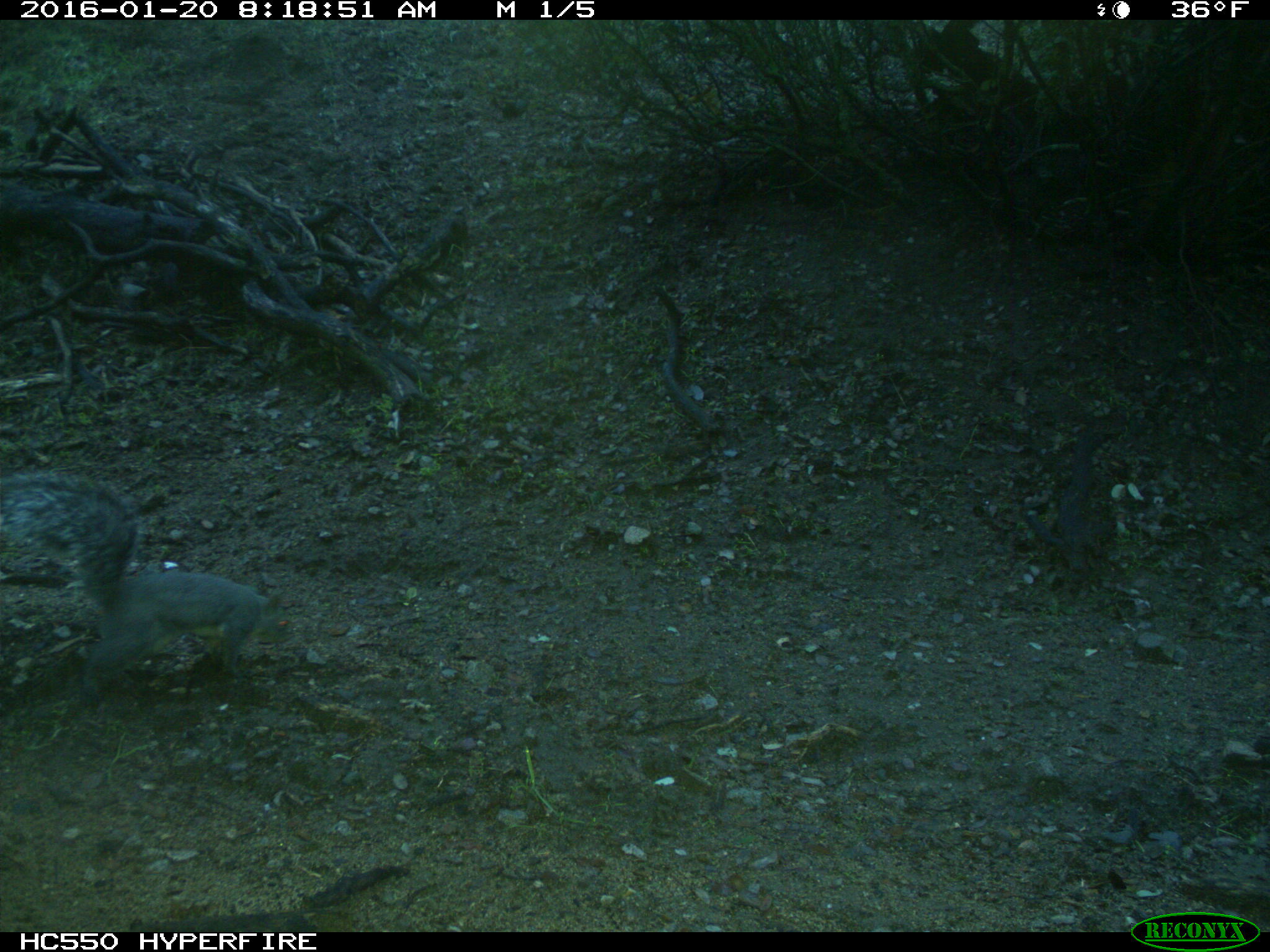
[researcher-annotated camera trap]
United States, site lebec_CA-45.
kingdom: Animalia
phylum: Chordata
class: Mammalia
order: Rodentia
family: Sciuridae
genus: Sciurus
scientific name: Sciurus carolinensis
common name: eastern gray squirrel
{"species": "Sciurus carolinensis (eastern gray squirrel)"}